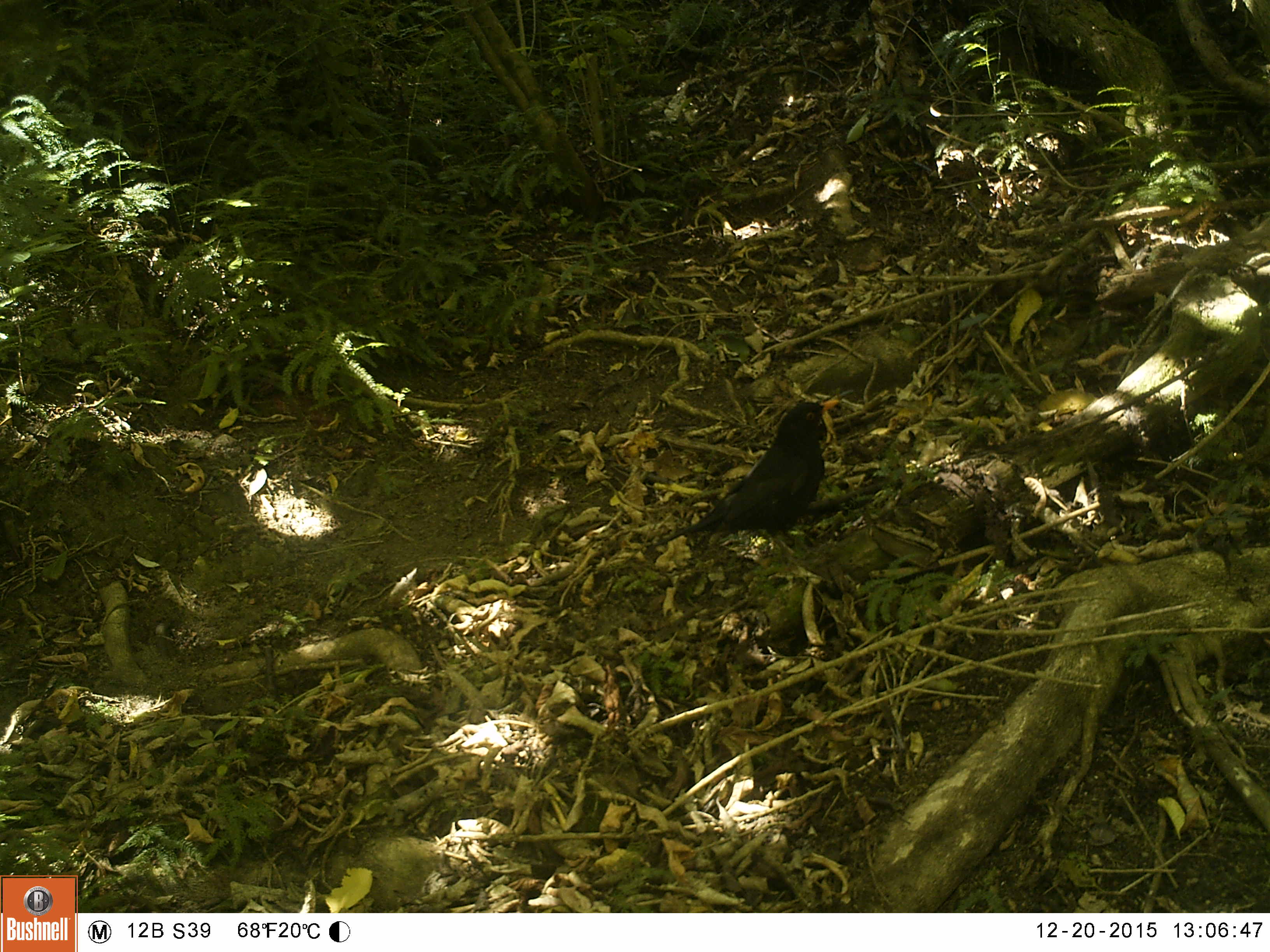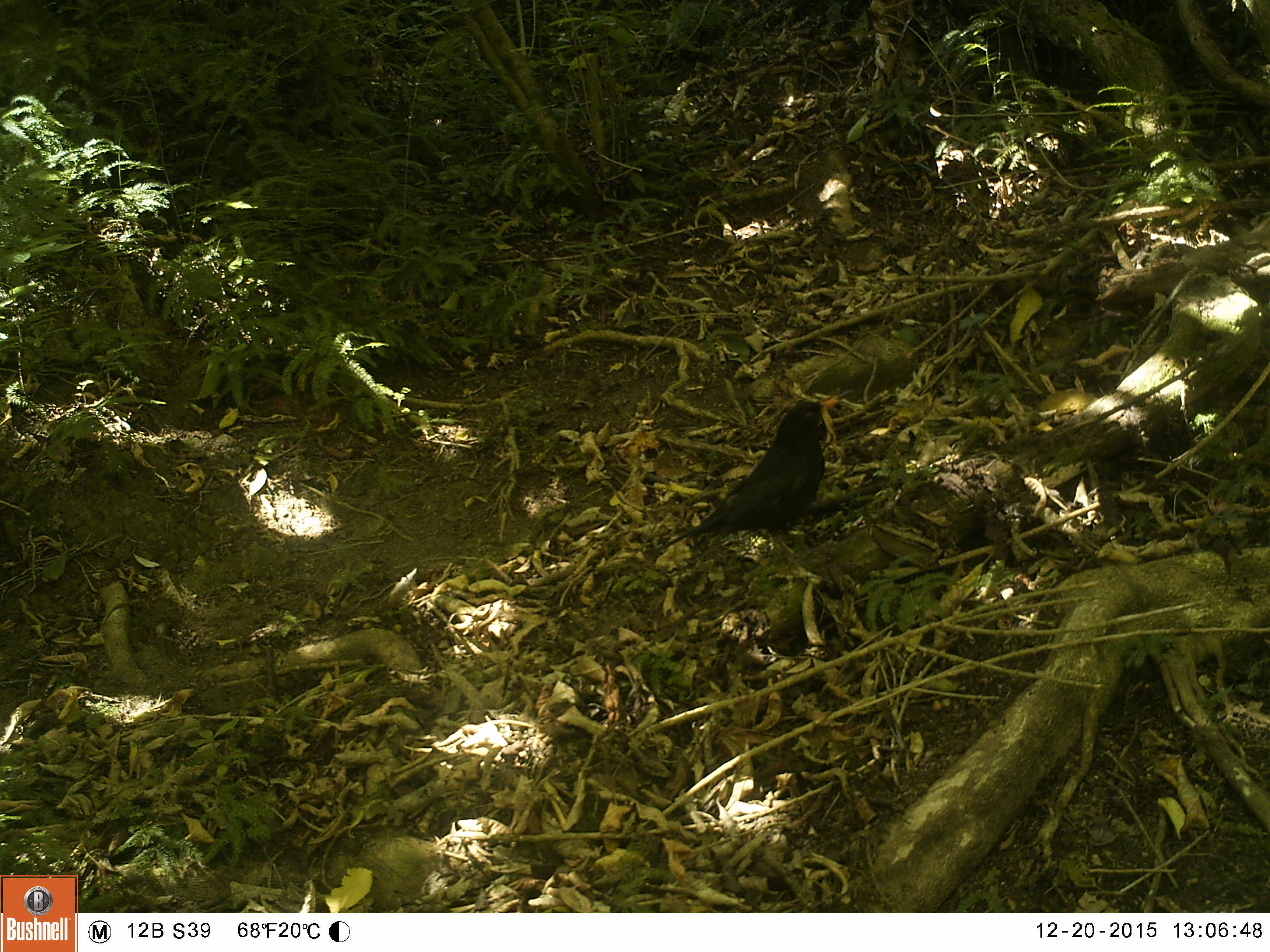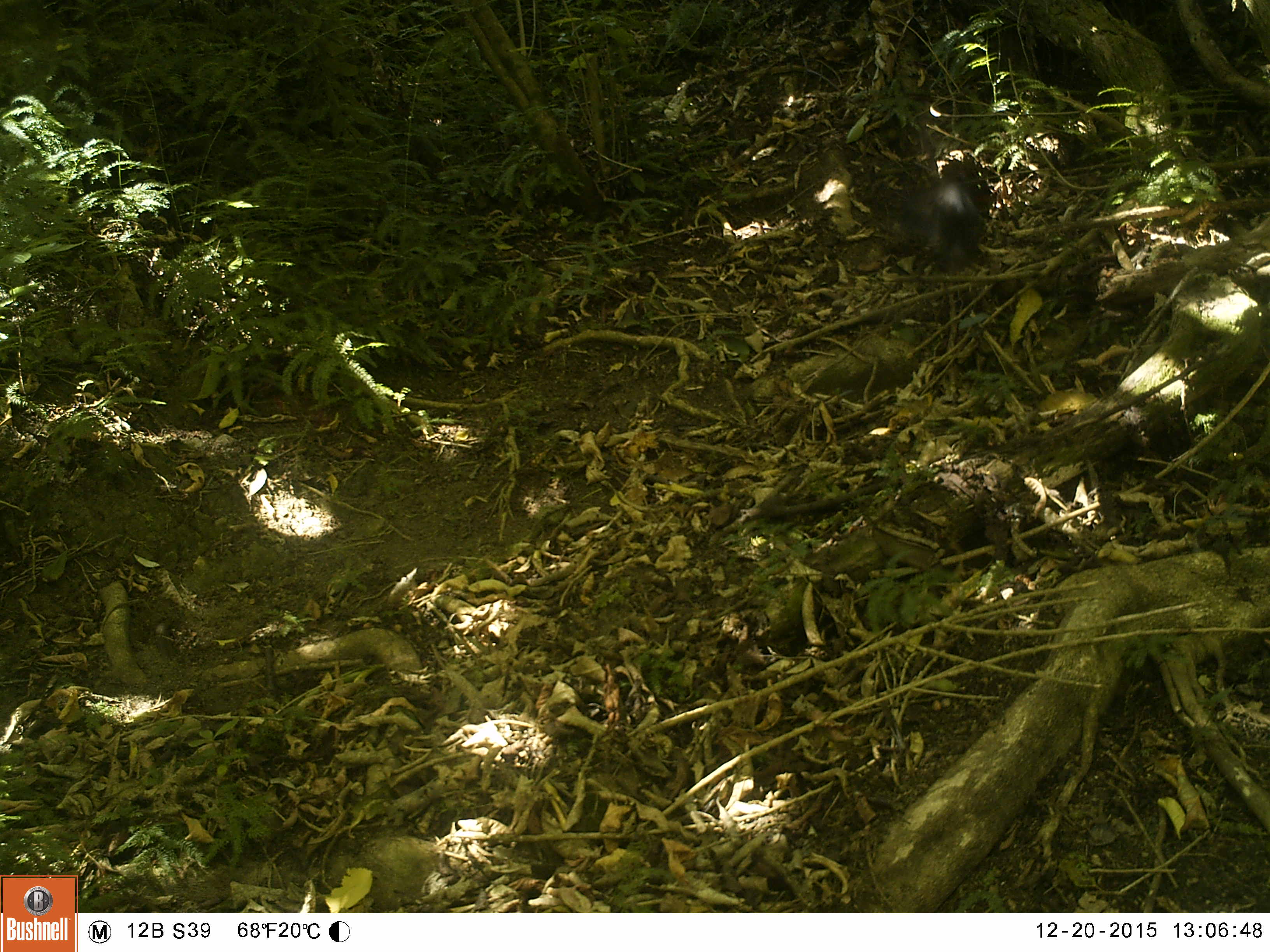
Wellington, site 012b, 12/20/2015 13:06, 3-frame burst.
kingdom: Animalia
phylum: Chordata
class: Aves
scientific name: Aves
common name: bird